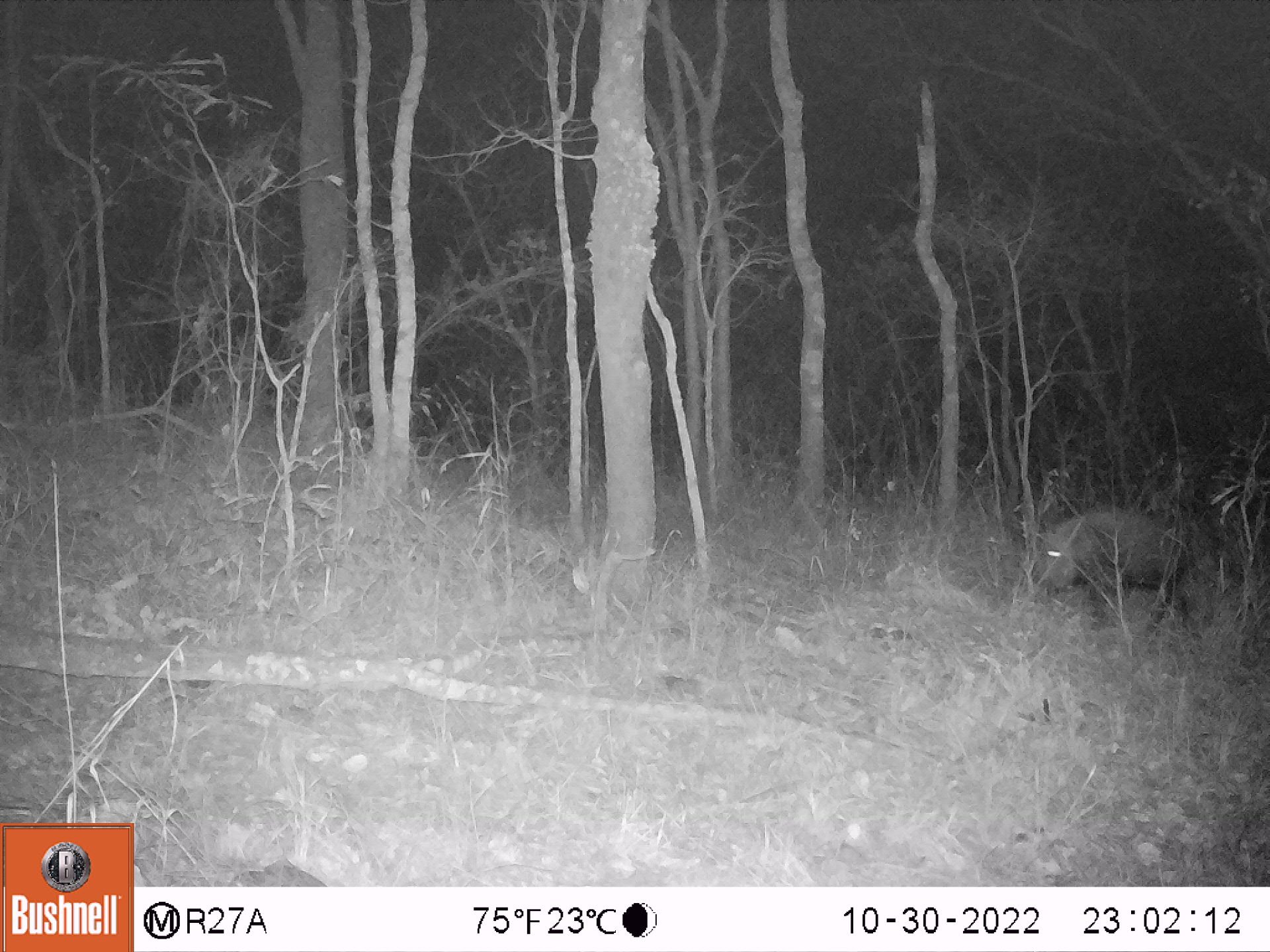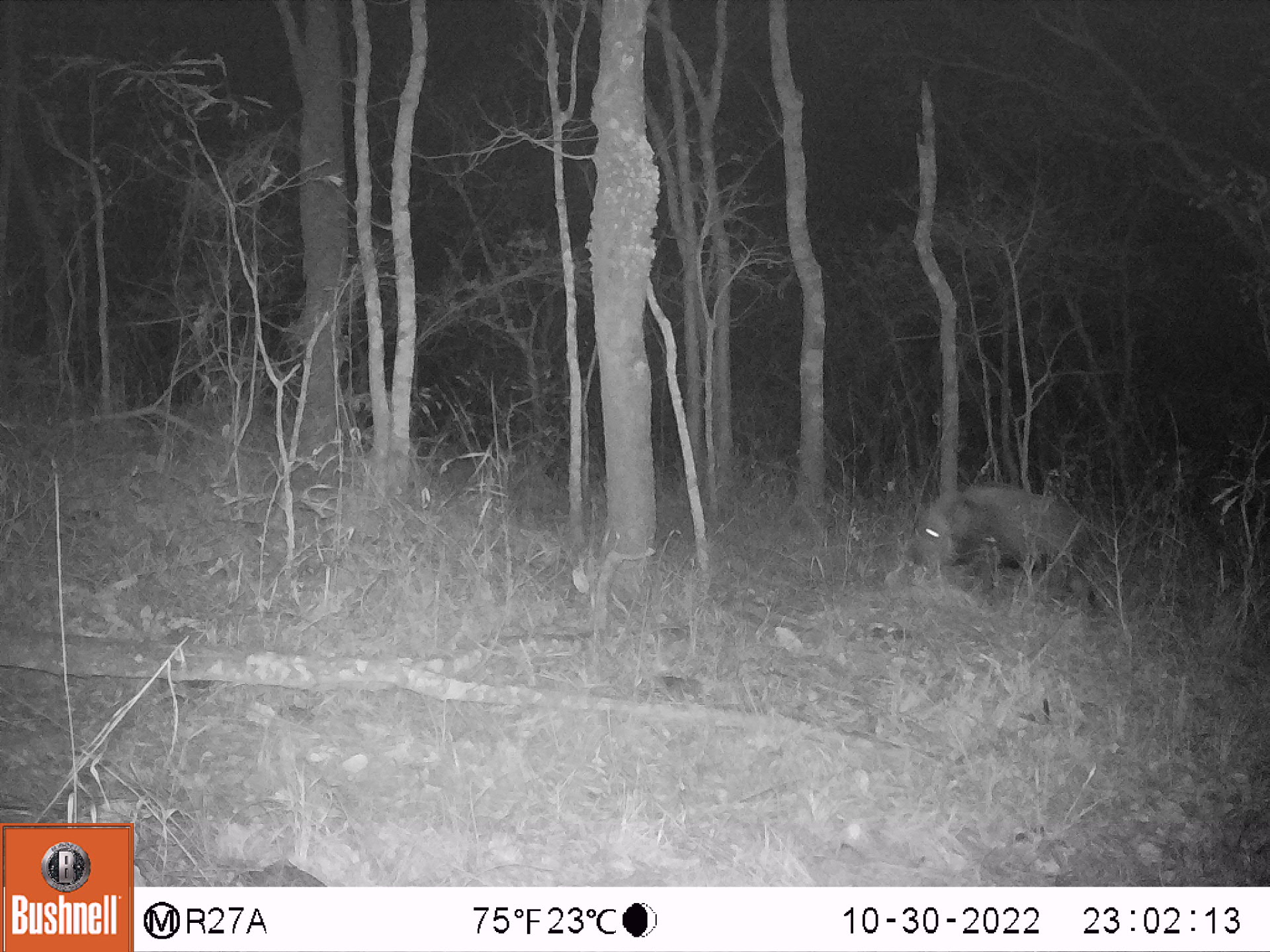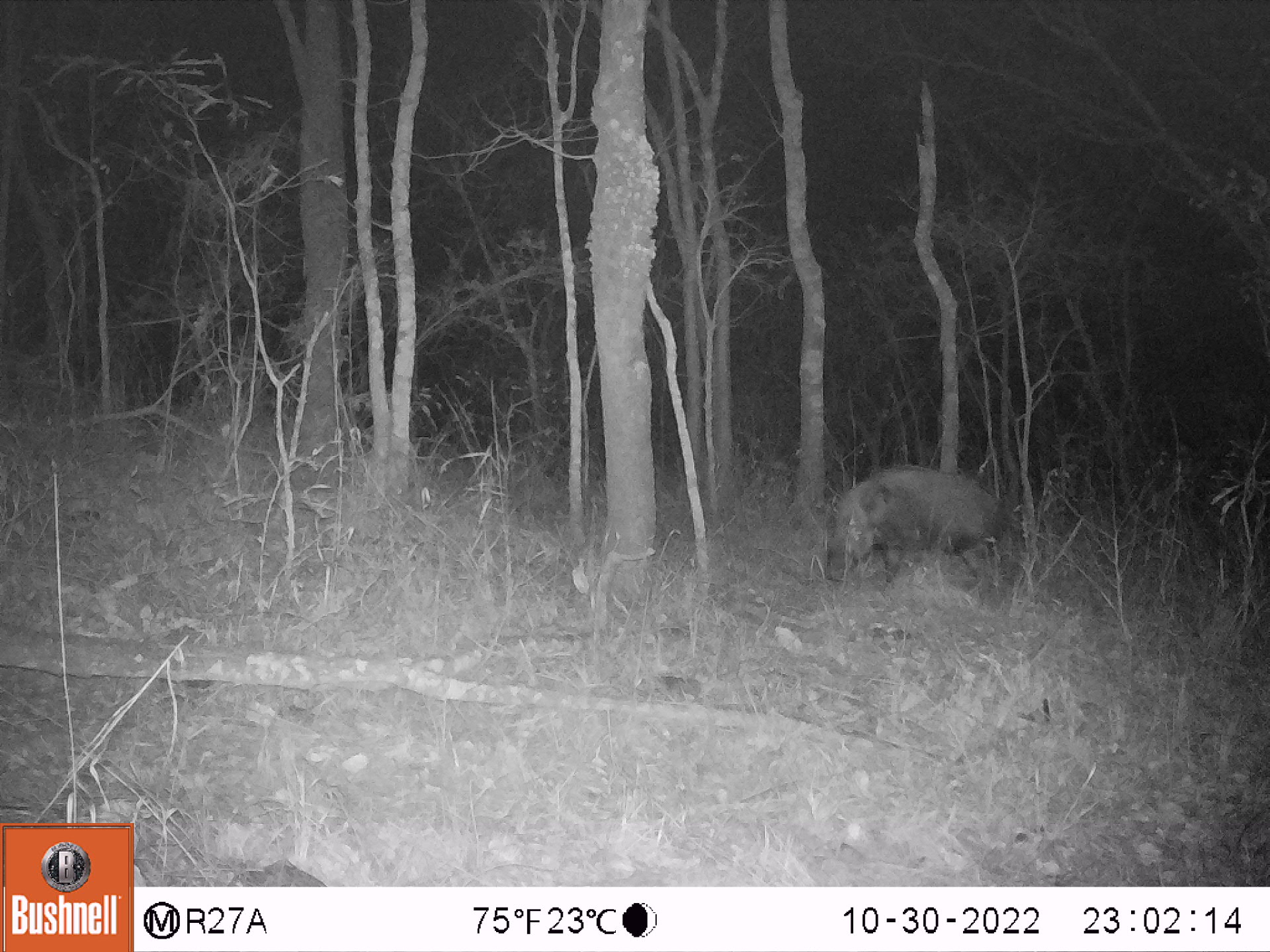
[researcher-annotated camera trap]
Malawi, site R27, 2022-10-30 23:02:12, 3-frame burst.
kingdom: Animalia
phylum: Chordata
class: Mammalia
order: Artiodactyla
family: Suidae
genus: Potamochoerus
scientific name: Potamochoerus larvatus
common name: bushpig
Bushpig (Potamochoerus larvatus), count 1.